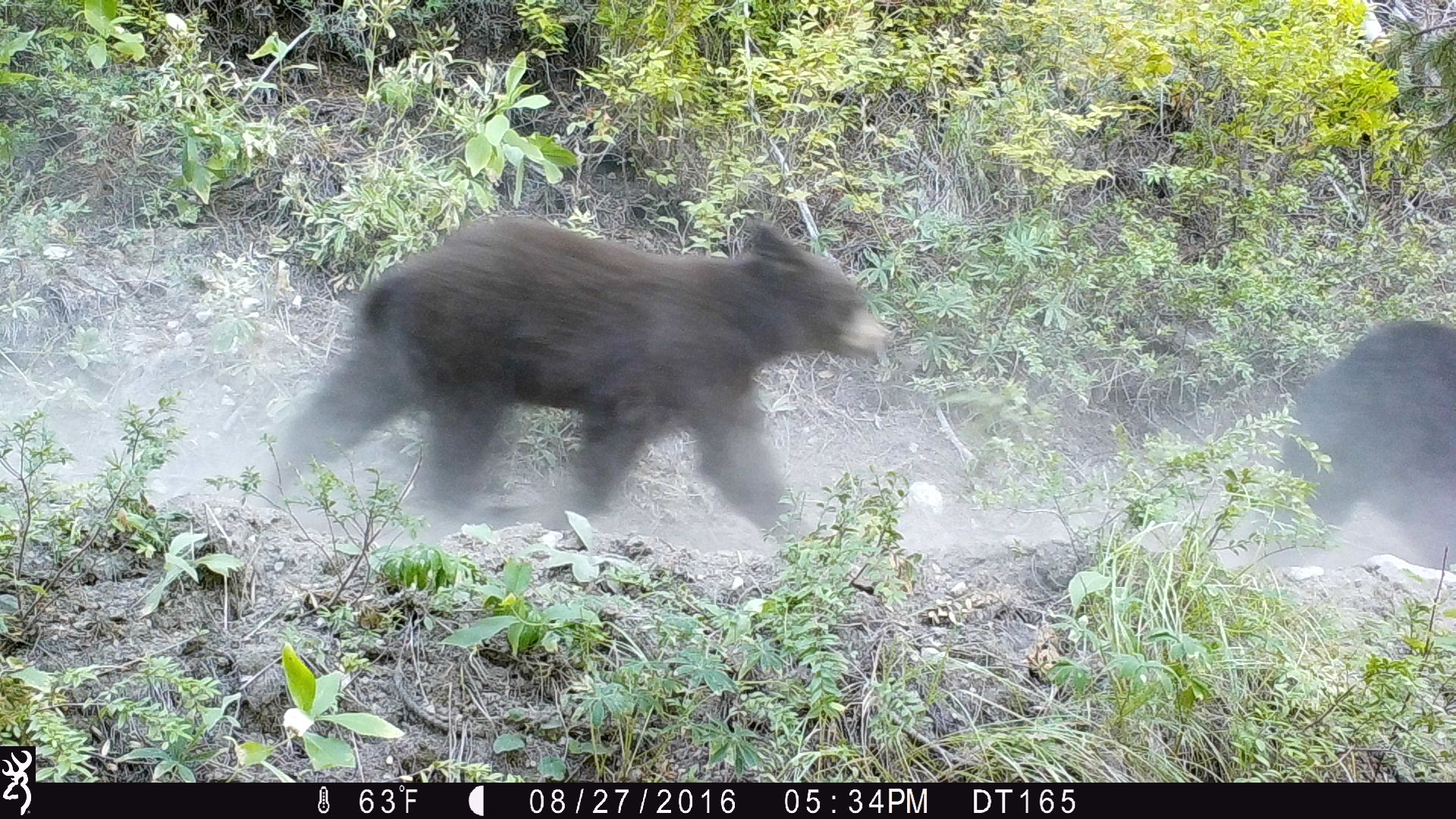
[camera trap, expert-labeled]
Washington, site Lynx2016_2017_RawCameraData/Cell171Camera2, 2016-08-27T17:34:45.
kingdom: Animalia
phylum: Chordata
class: Mammalia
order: Carnivora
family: Ursidae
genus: Ursus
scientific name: Ursus americanus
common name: american black bear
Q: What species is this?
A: Ursus americanus (american black bear).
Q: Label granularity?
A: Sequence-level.